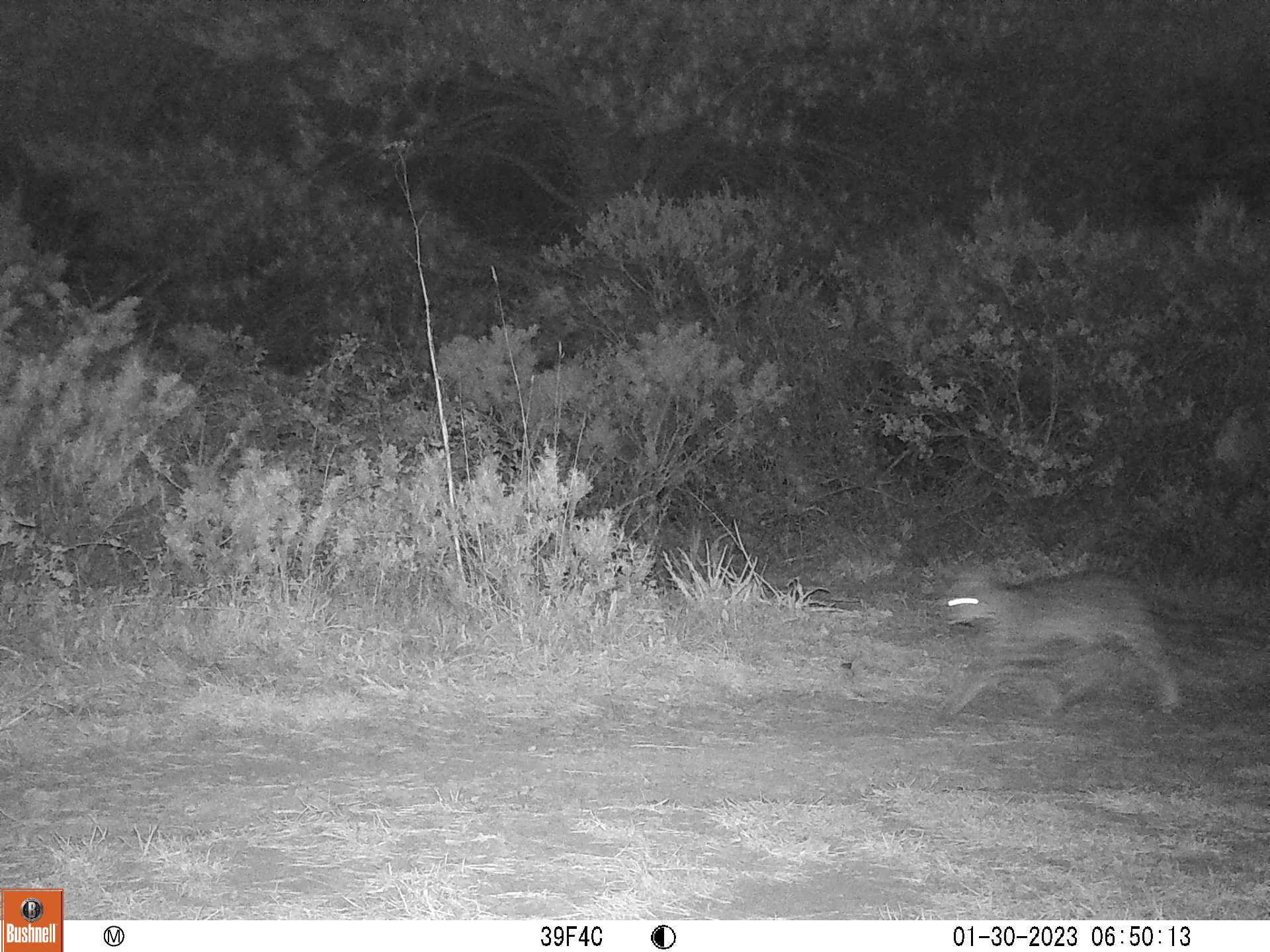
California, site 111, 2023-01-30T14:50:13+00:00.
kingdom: Animalia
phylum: Chordata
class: Mammalia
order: Carnivora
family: Felidae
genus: Lynx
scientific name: Lynx rufus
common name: bobcat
Bobcat (Lynx rufus).